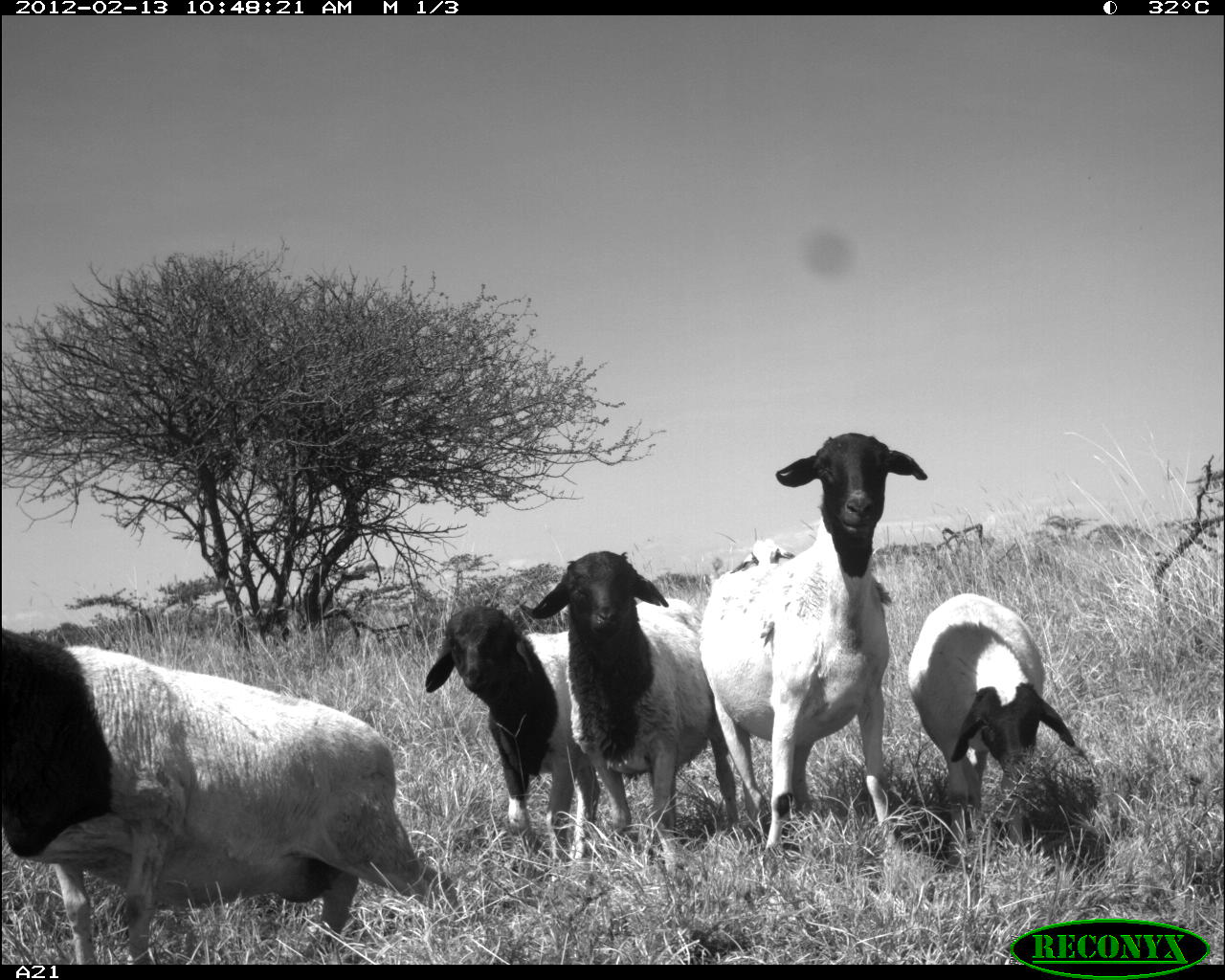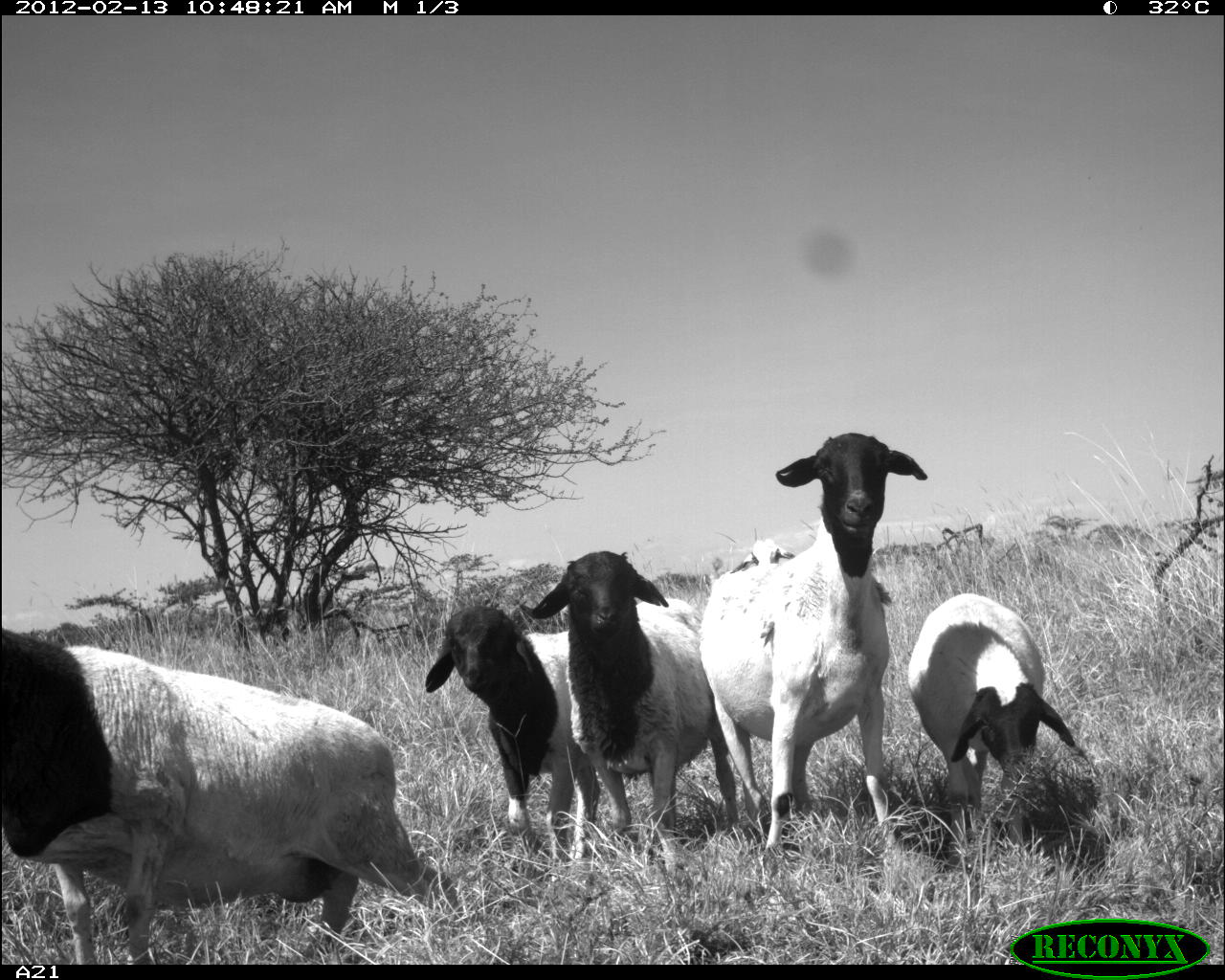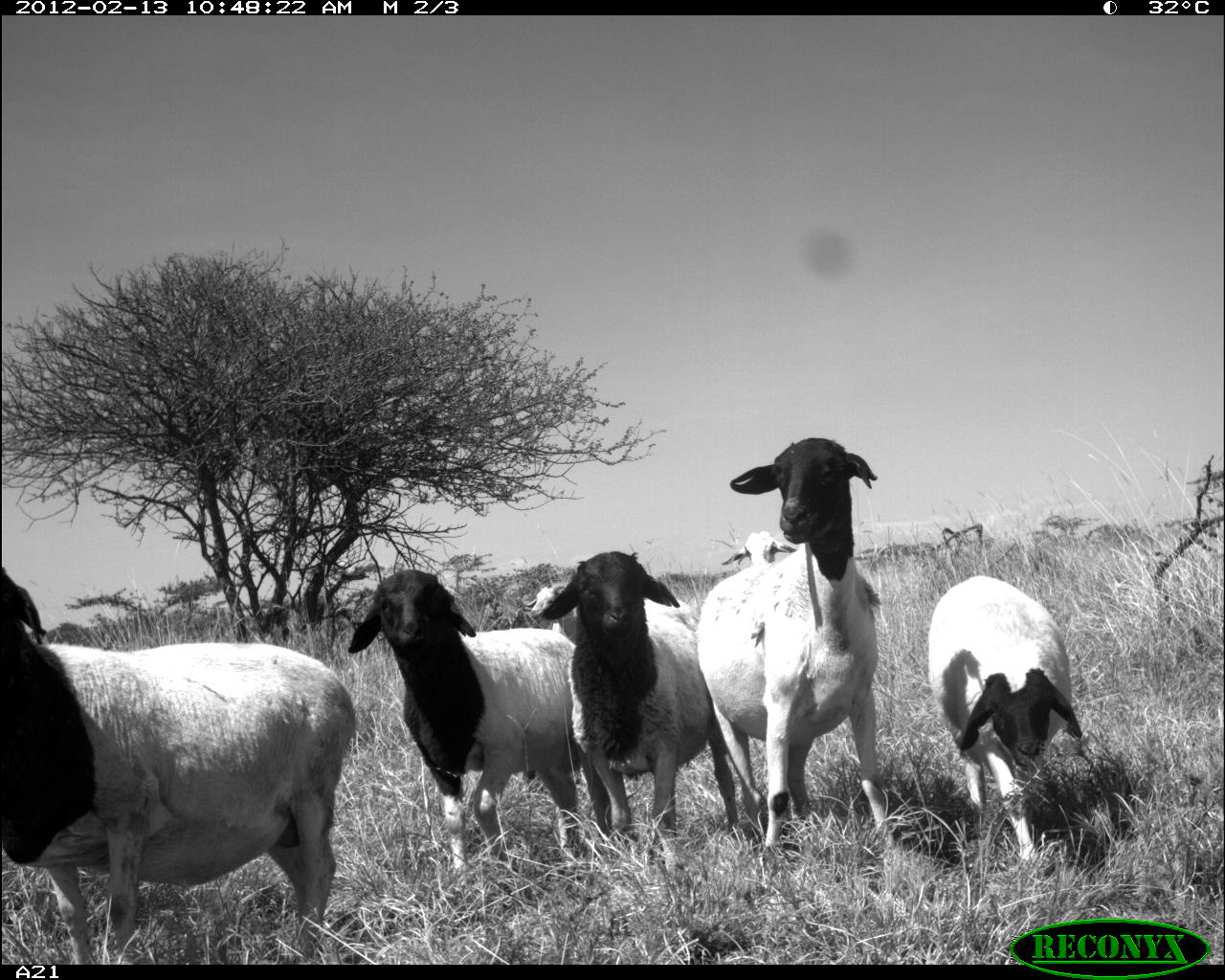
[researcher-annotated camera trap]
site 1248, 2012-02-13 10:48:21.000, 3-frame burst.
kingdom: Animalia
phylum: Chordata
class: Mammalia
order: Artiodactyla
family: Bovidae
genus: Capra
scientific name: Capra aegagrus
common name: wild goat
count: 1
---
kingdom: Animalia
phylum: Chordata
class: Mammalia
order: Artiodactyla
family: Bovidae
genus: Ovis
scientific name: Ovis aries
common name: domestic sheep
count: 5